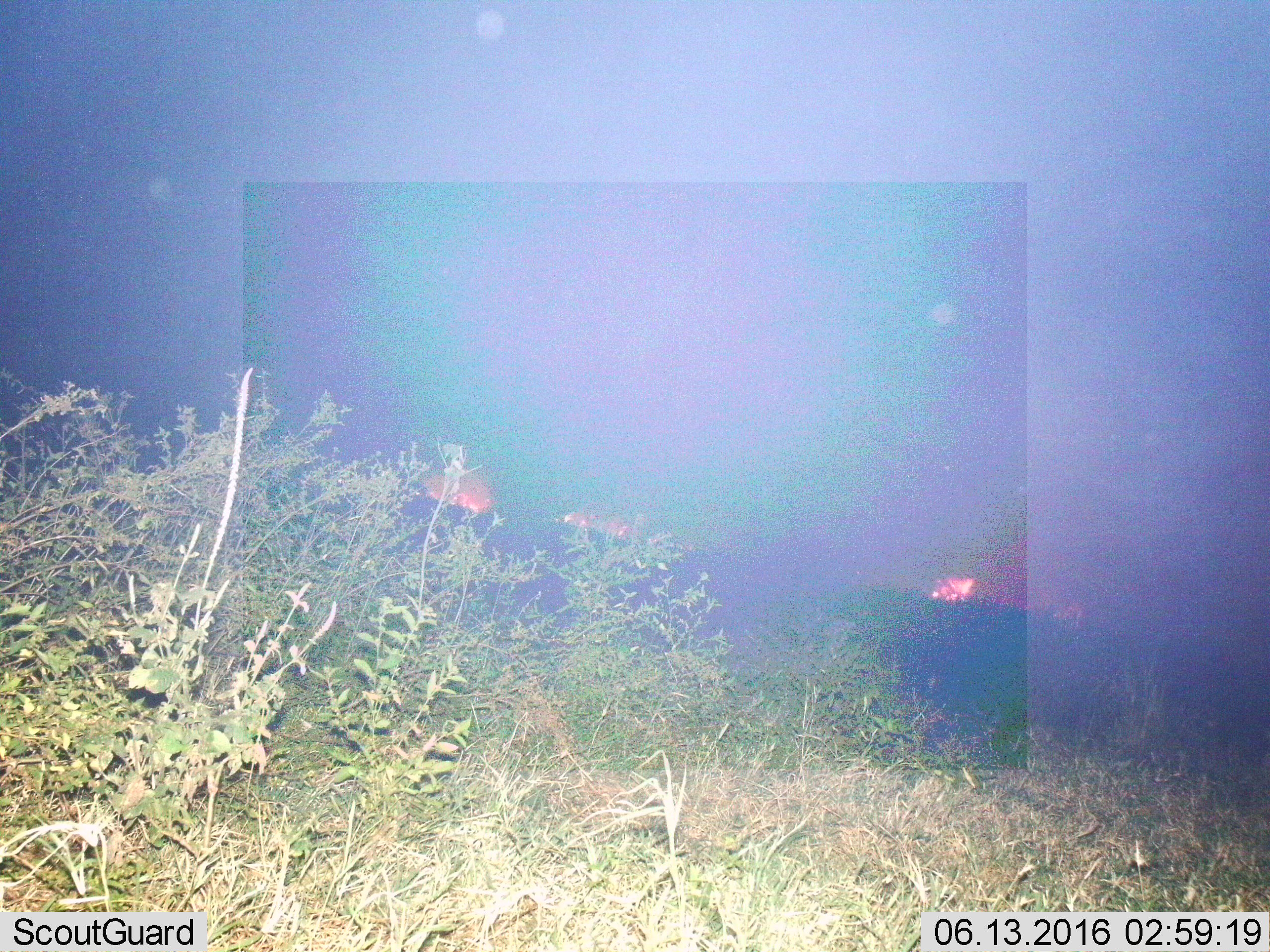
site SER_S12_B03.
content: unidentified animal